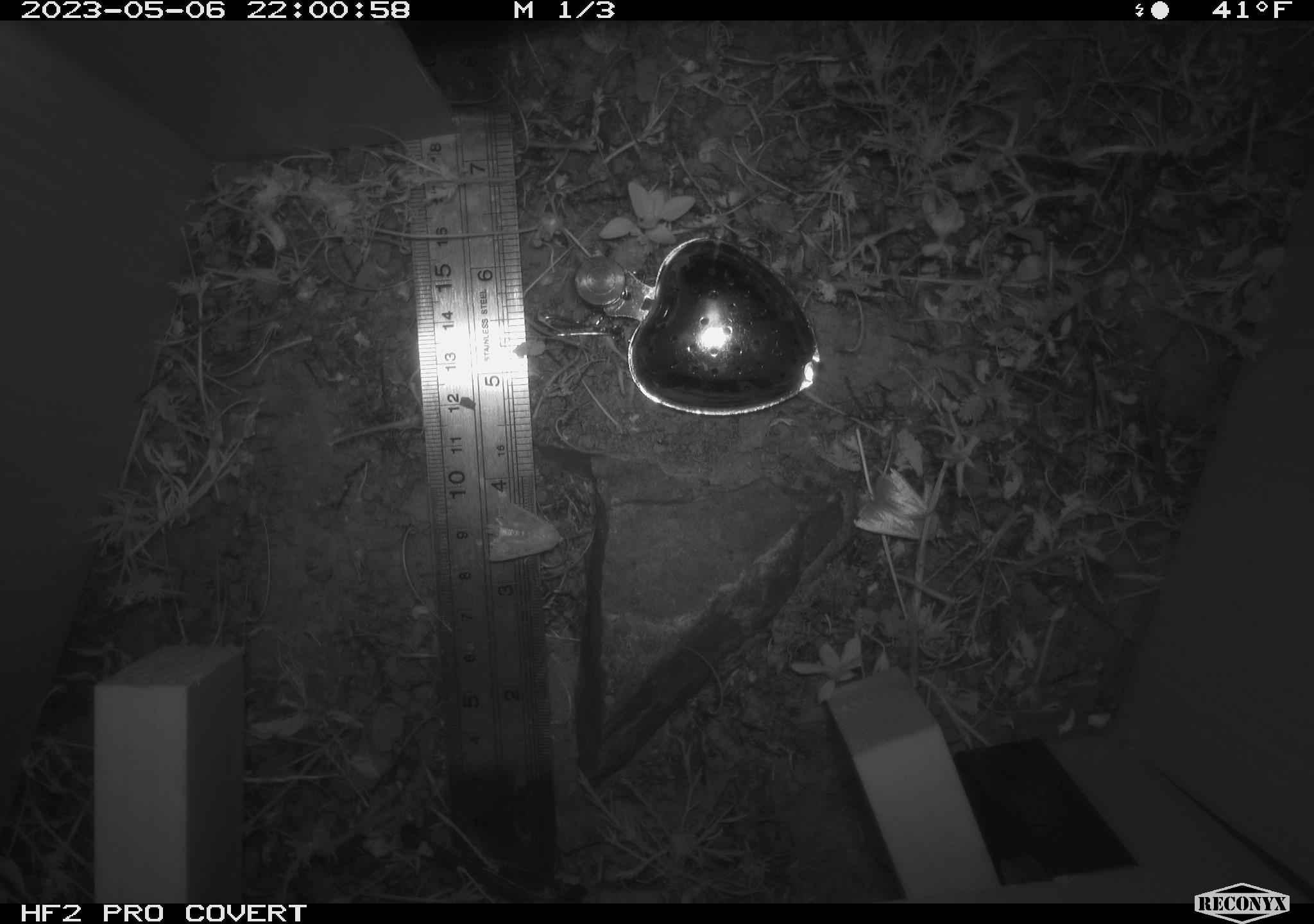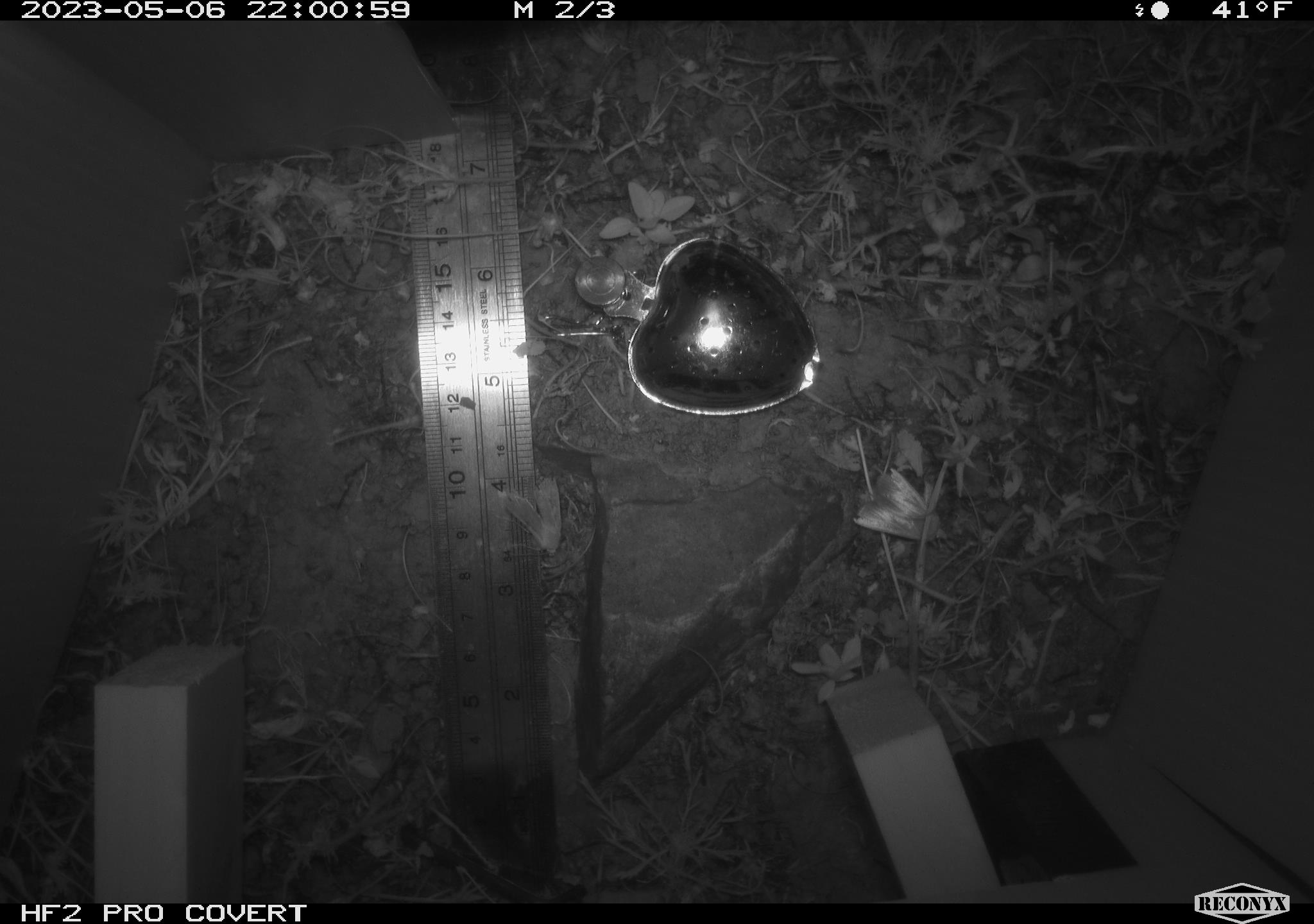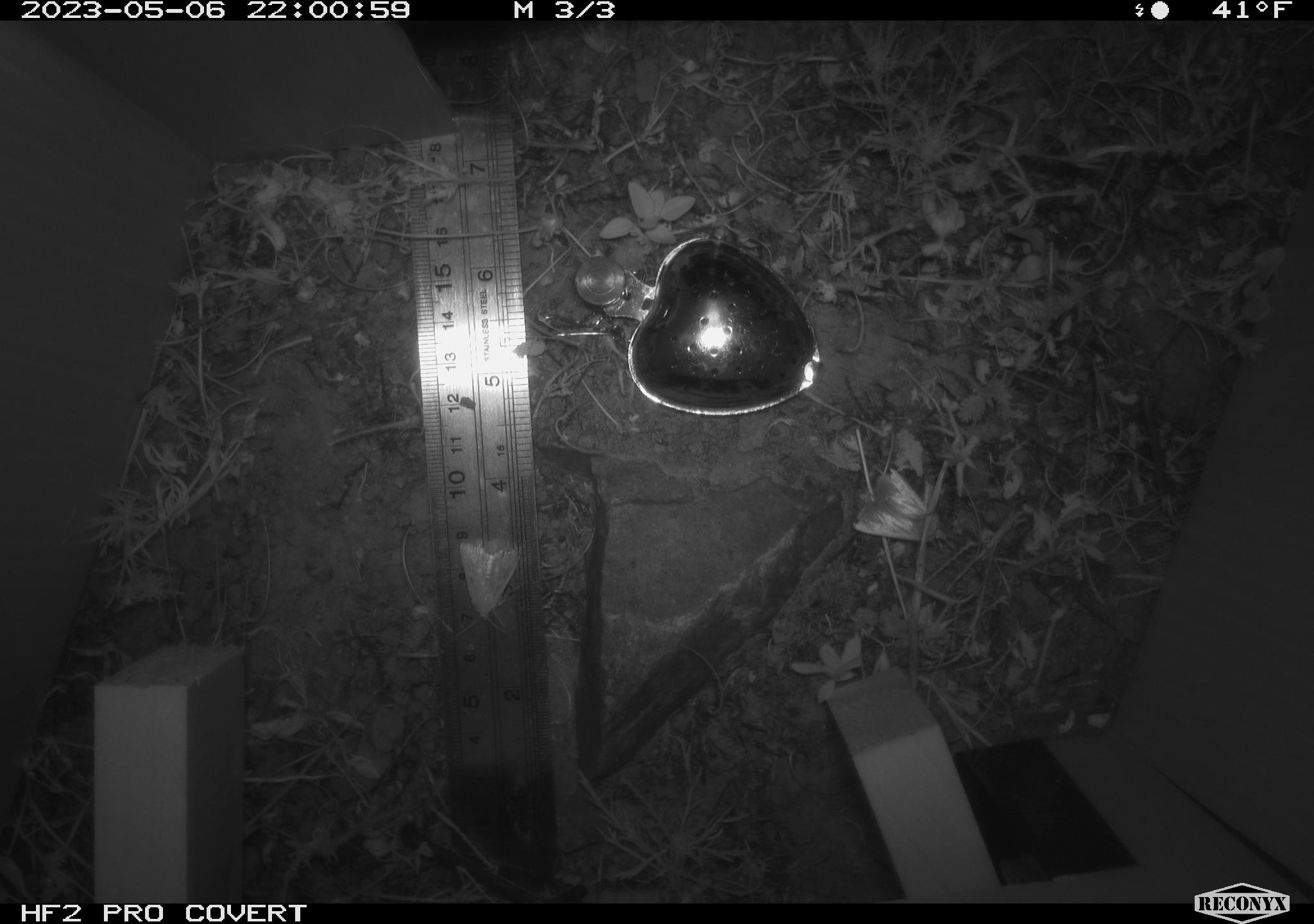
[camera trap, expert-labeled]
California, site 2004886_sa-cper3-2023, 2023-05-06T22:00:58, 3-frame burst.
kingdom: Animalia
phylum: Arthropoda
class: Insecta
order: Lepidoptera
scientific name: Lepidoptera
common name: butterflies and moths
Butterflies and moths (Lepidoptera).